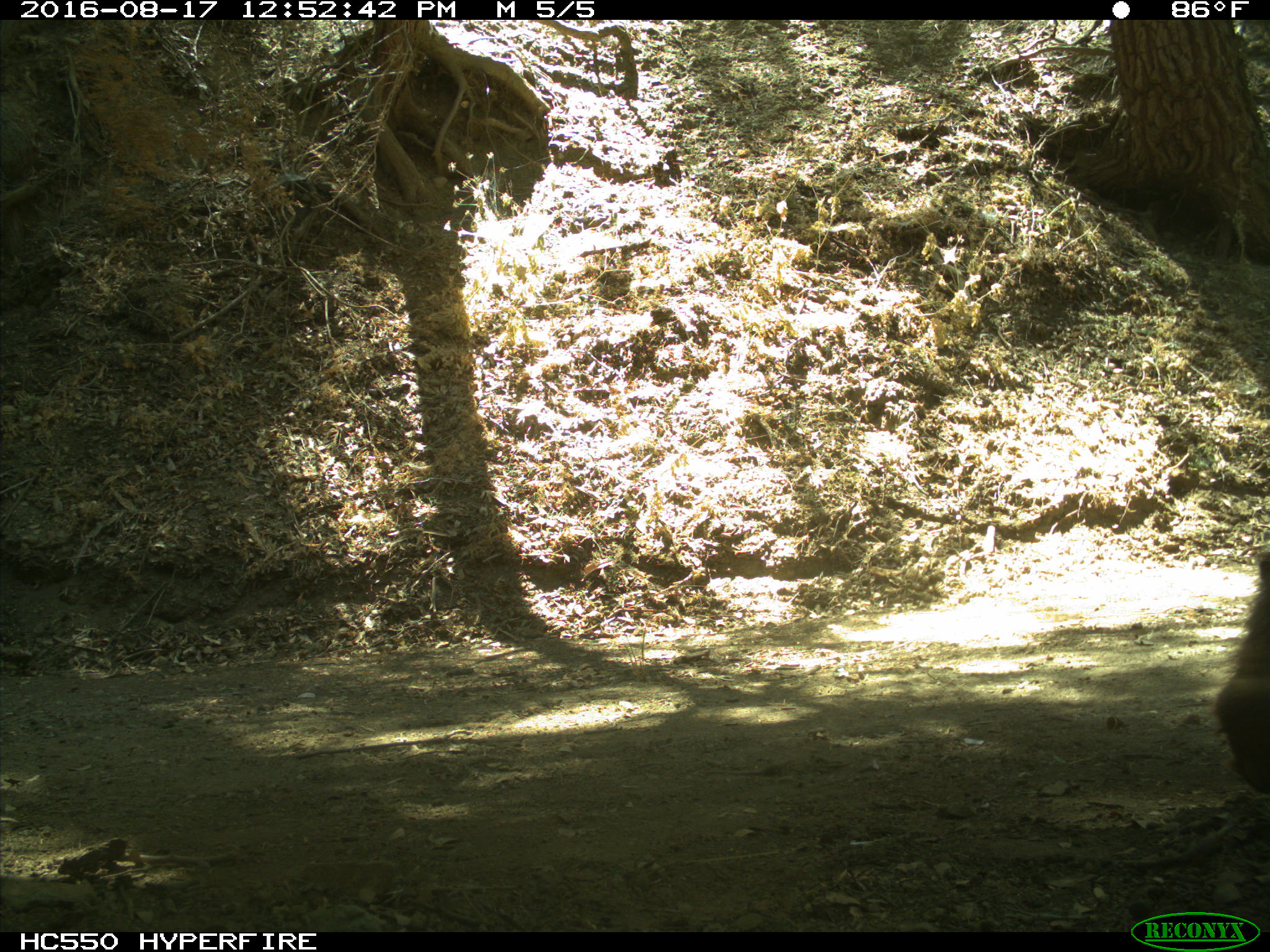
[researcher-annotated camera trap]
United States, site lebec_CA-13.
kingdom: Animalia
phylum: Chordata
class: Mammalia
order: Carnivora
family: Ursidae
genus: Ursus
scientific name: Ursus americanus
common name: american black bear